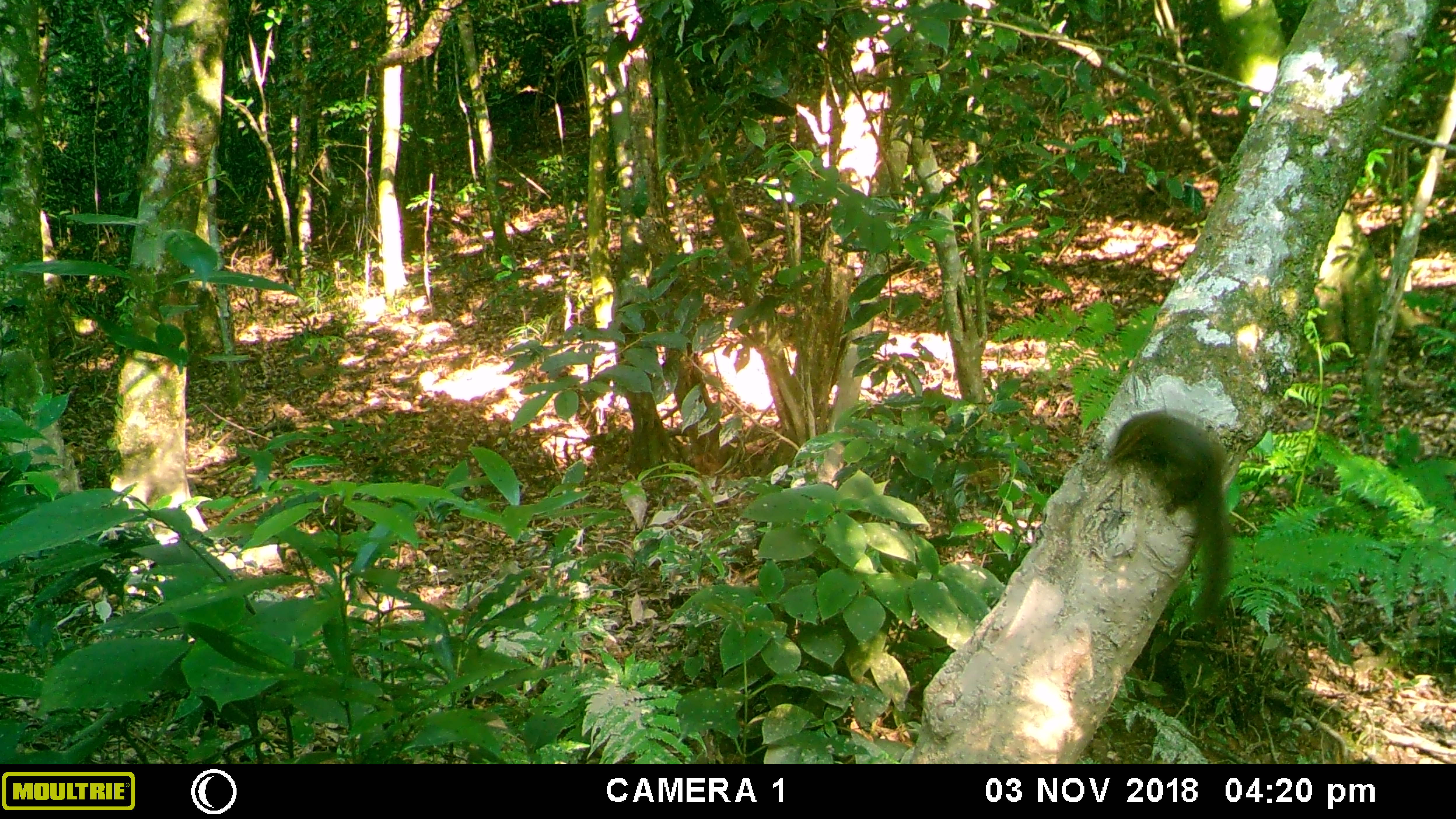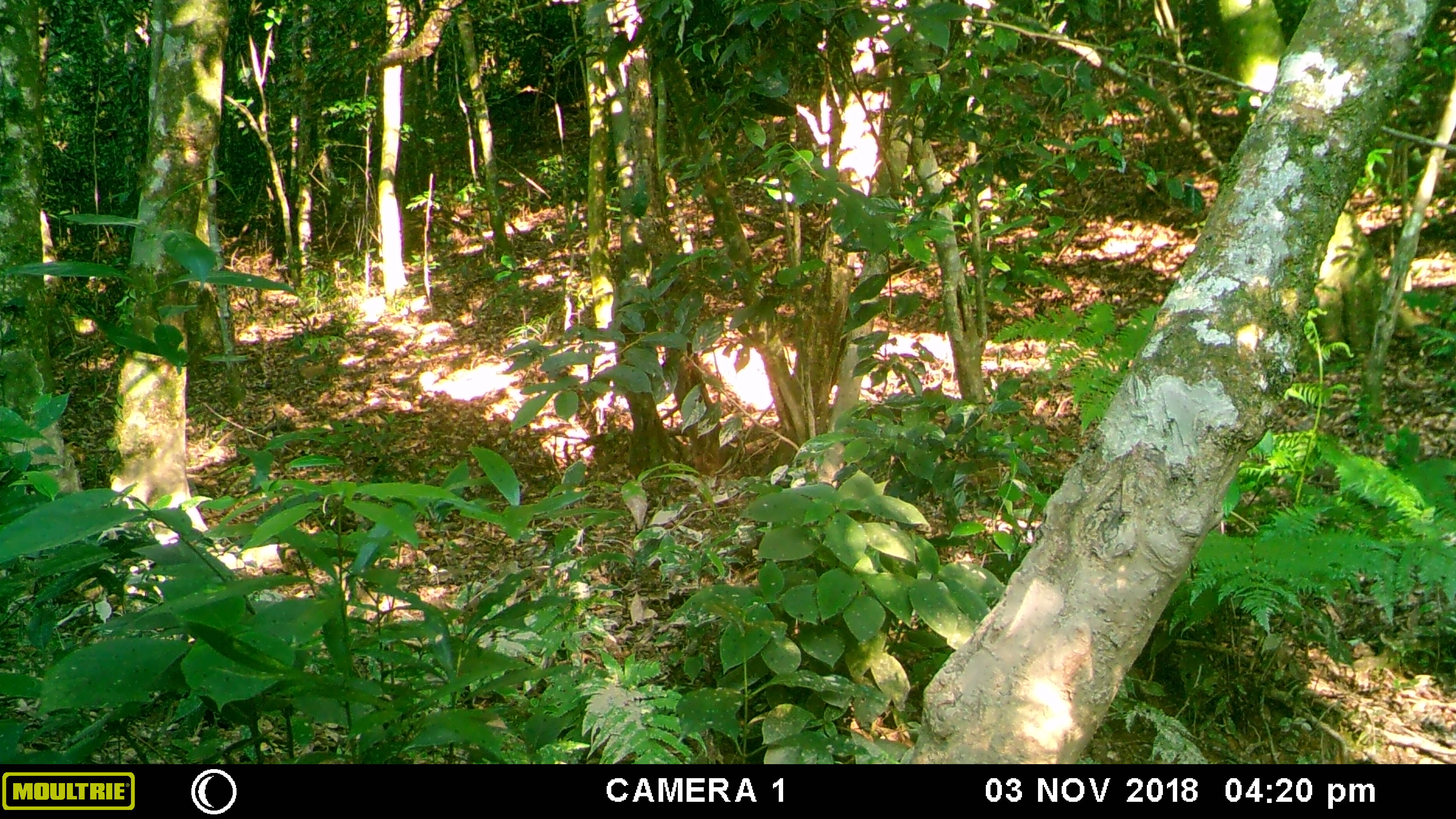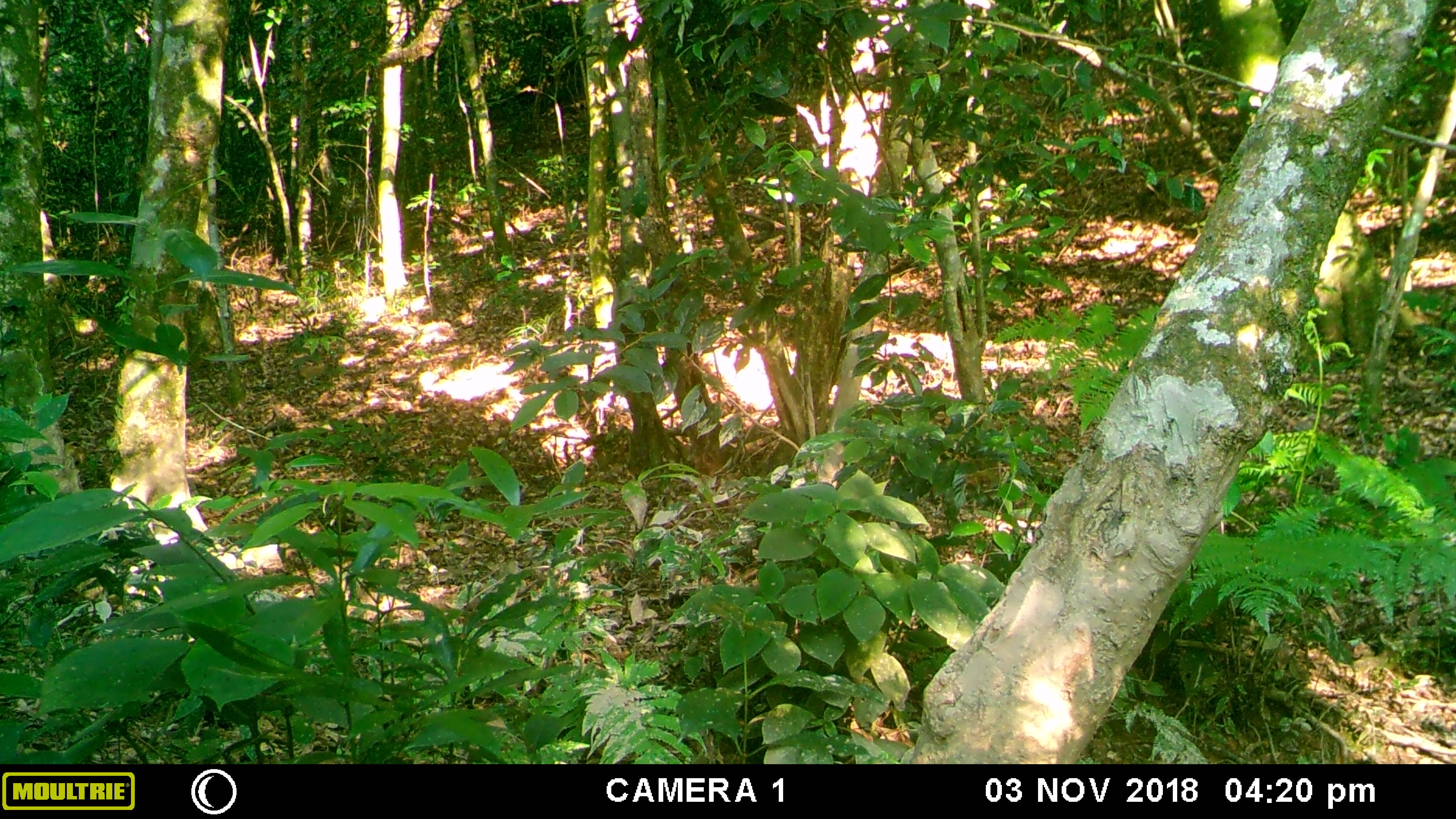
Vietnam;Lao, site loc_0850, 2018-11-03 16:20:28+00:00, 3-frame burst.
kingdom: Animalia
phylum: Chordata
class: Mammalia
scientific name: Mammalia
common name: mammal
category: unidentified small mammal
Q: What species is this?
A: Unidentified small mammal (mammal) (Mammalia).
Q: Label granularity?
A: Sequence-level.